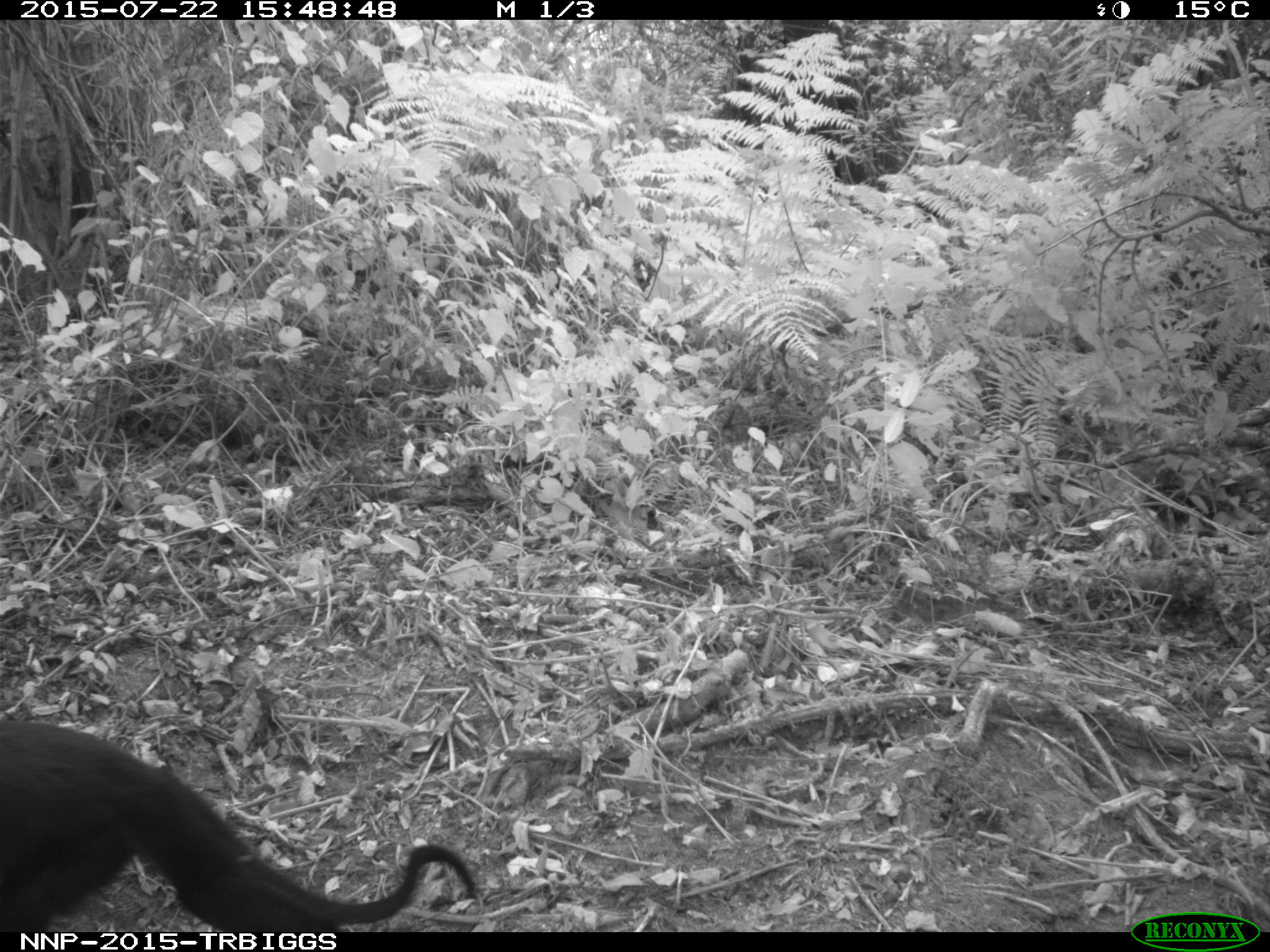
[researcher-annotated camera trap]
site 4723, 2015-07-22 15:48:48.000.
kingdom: Animalia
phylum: Chordata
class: Mammalia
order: Primates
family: Cercopithecidae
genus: Allochrocebus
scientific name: Allochrocebus lhoesti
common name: l'hoest's monkey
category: cercopithecus lhoesti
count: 1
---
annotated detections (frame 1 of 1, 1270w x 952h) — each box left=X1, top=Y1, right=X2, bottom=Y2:
cercopithecus lhoesti: left=0, top=710, right=480, bottom=932